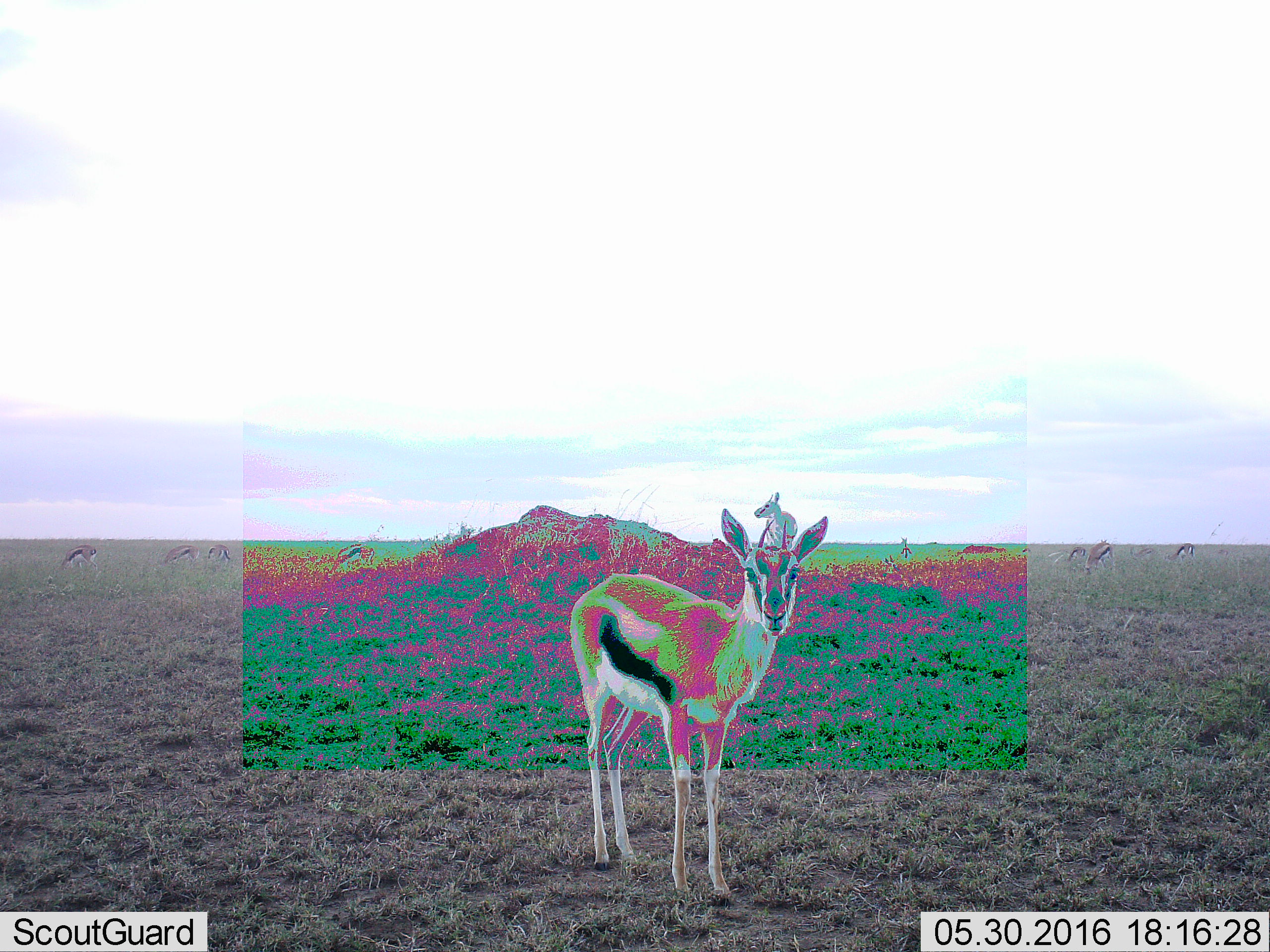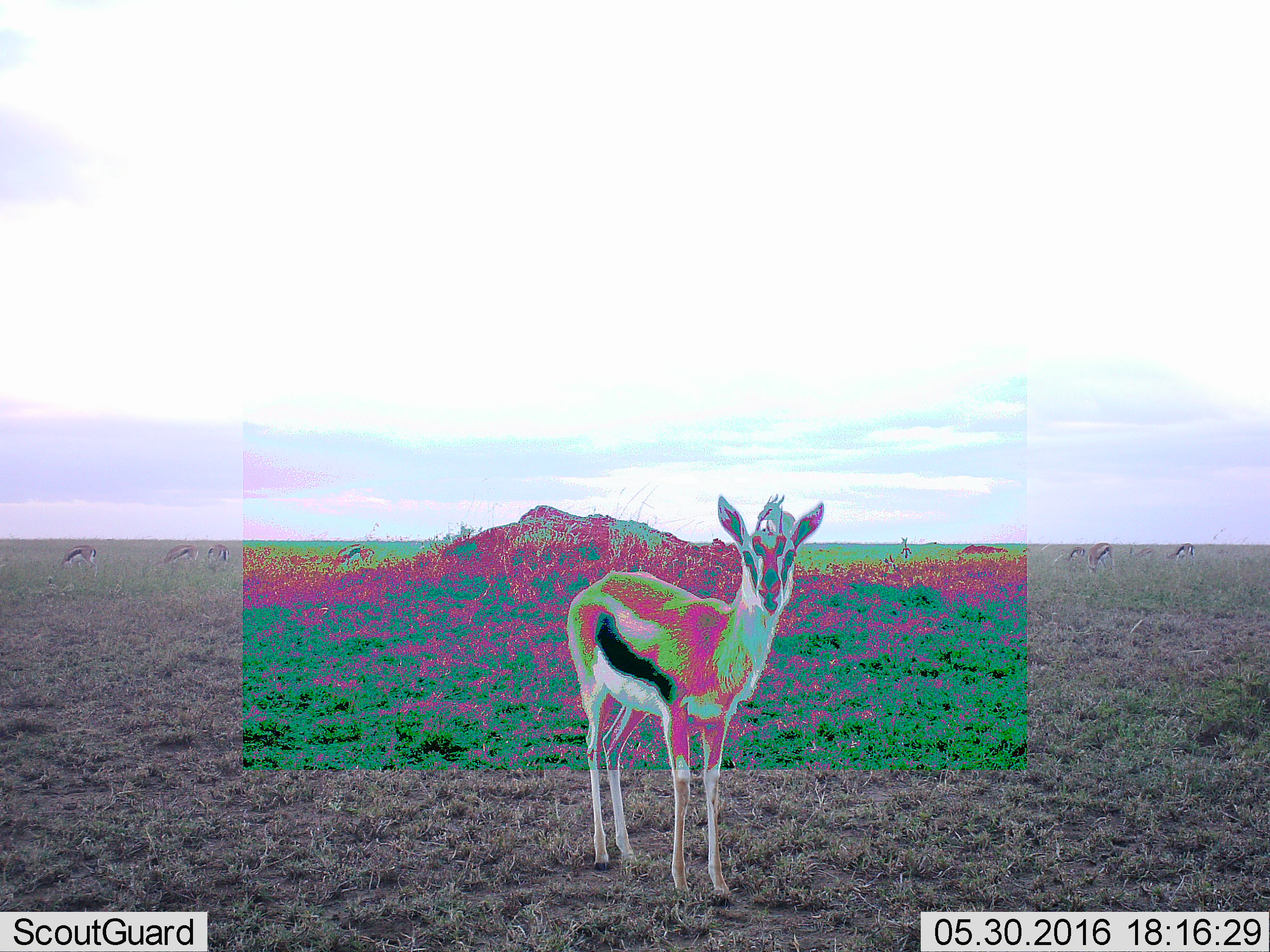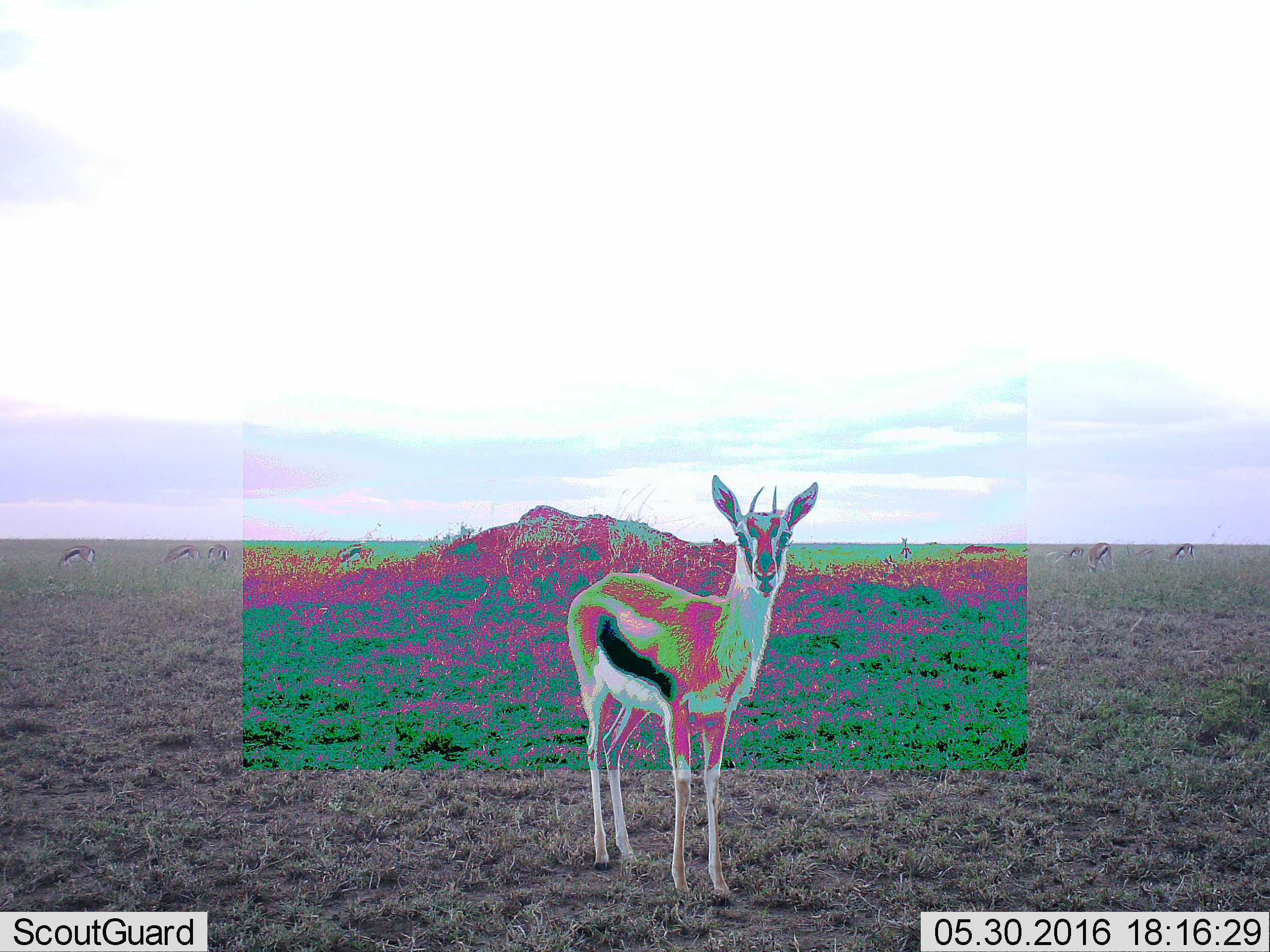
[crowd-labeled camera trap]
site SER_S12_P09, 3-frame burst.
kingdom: Animalia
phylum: Chordata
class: Mammalia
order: Artiodactyla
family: Bovidae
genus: Eudorcas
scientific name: Eudorcas thomsonii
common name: thomson's gazelle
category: gazellethomsons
Gazellethomsons (thomson's gazelle) (Eudorcas thomsonii), count 11-50. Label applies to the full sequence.